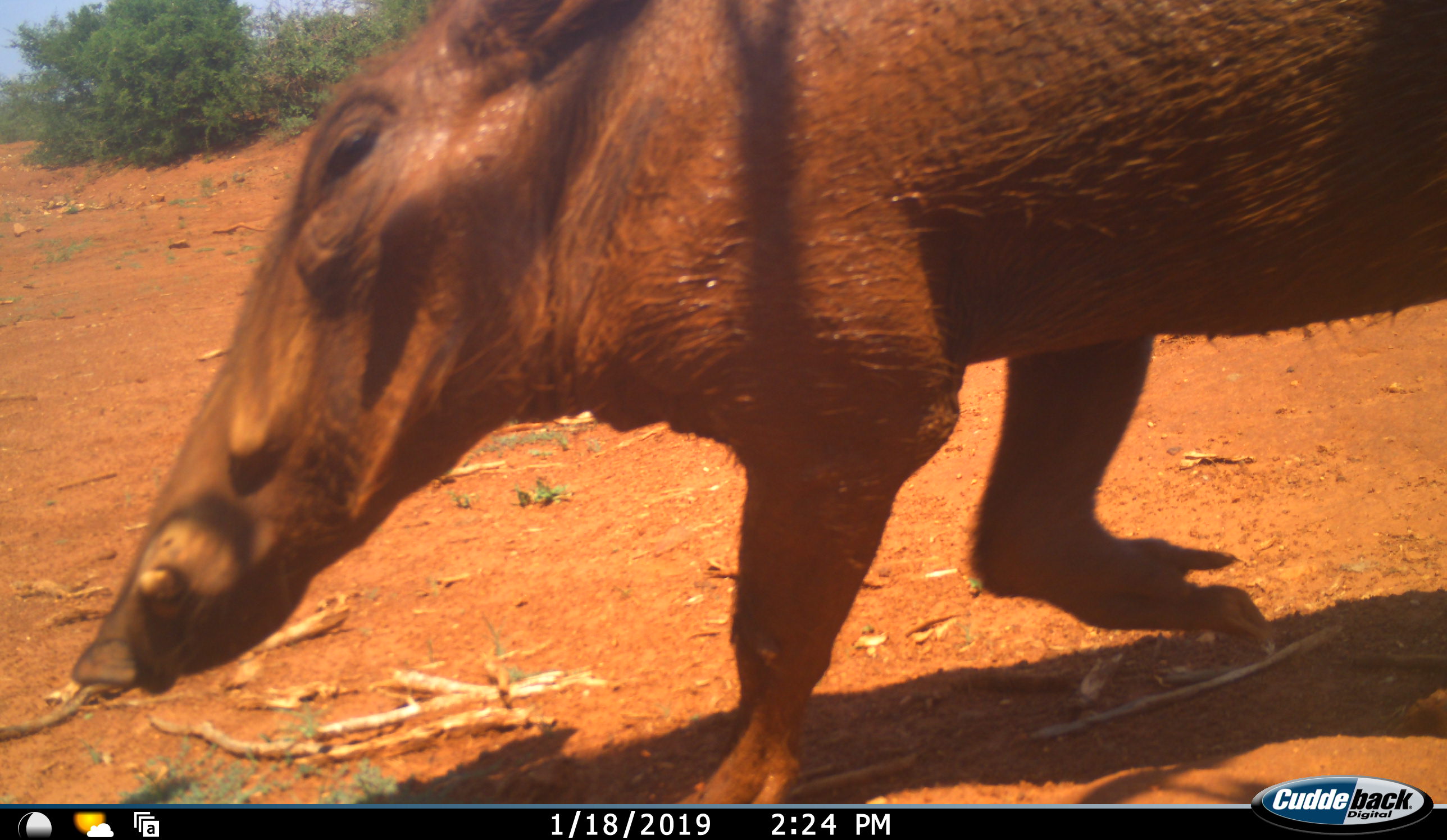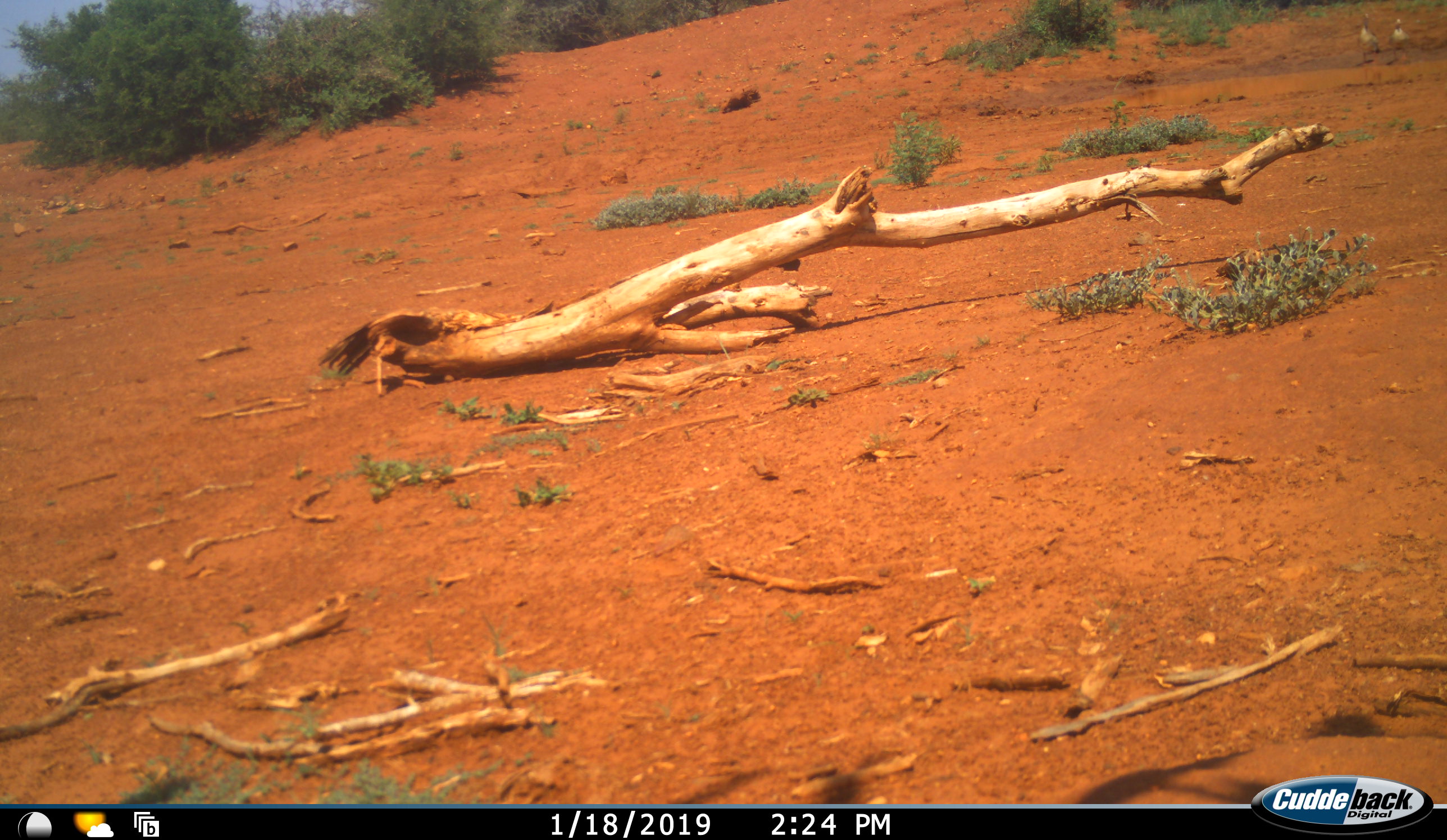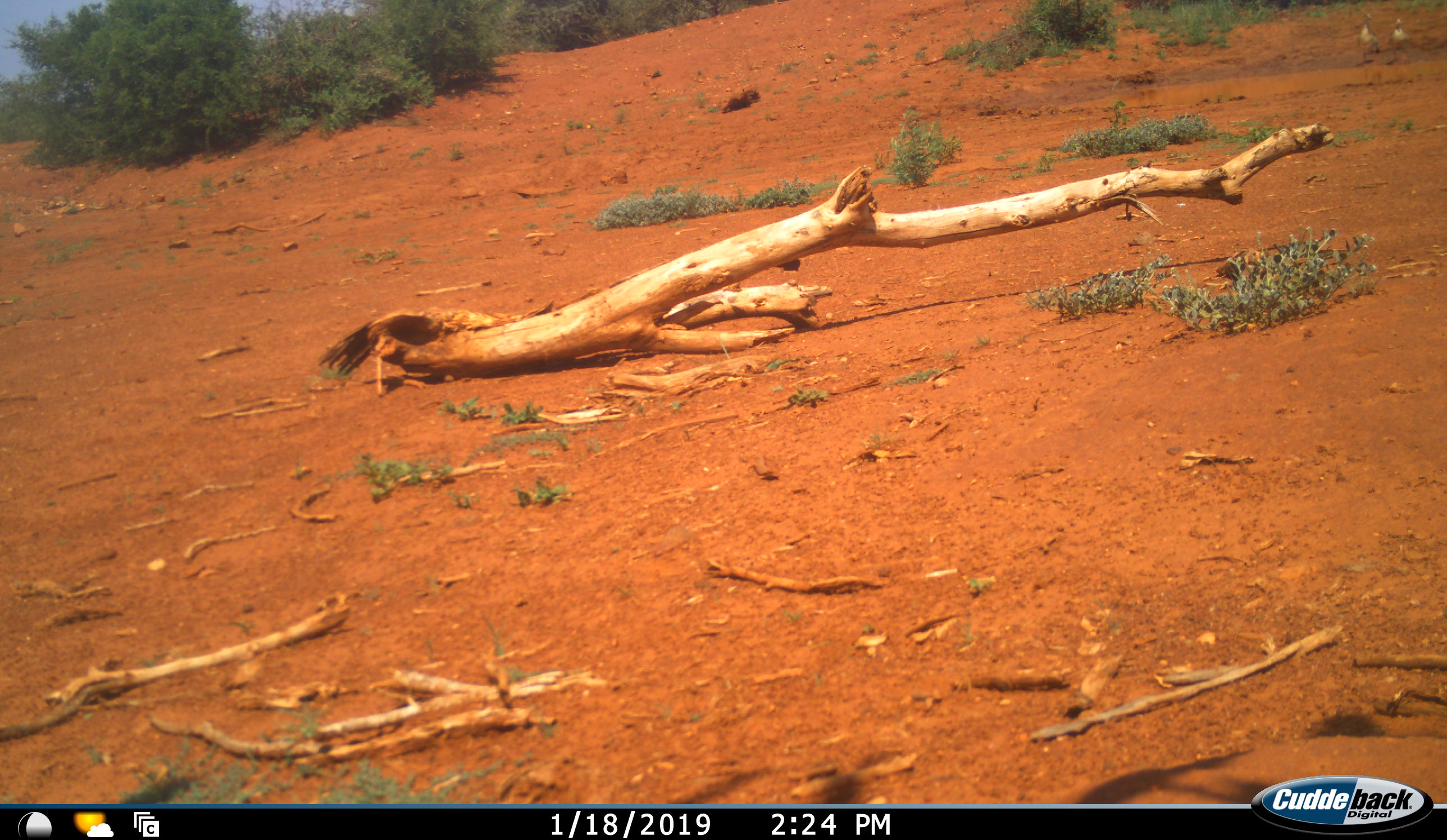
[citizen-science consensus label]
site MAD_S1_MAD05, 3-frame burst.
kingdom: Animalia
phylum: Chordata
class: Mammalia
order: Artiodactyla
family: Suidae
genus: Phacochoerus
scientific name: Phacochoerus africanus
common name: warthog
Warthog (Phacochoerus africanus), count 1. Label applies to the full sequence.